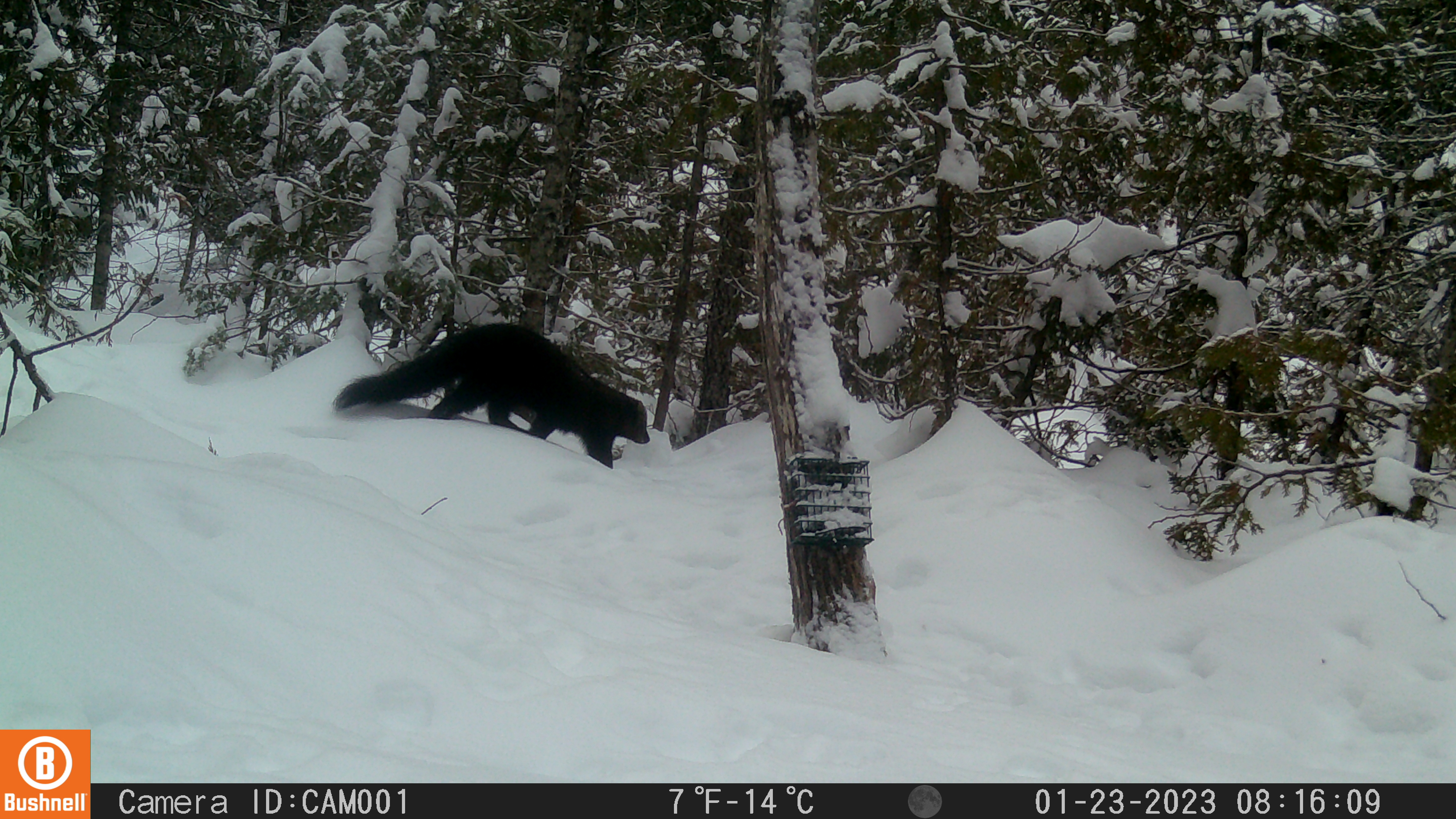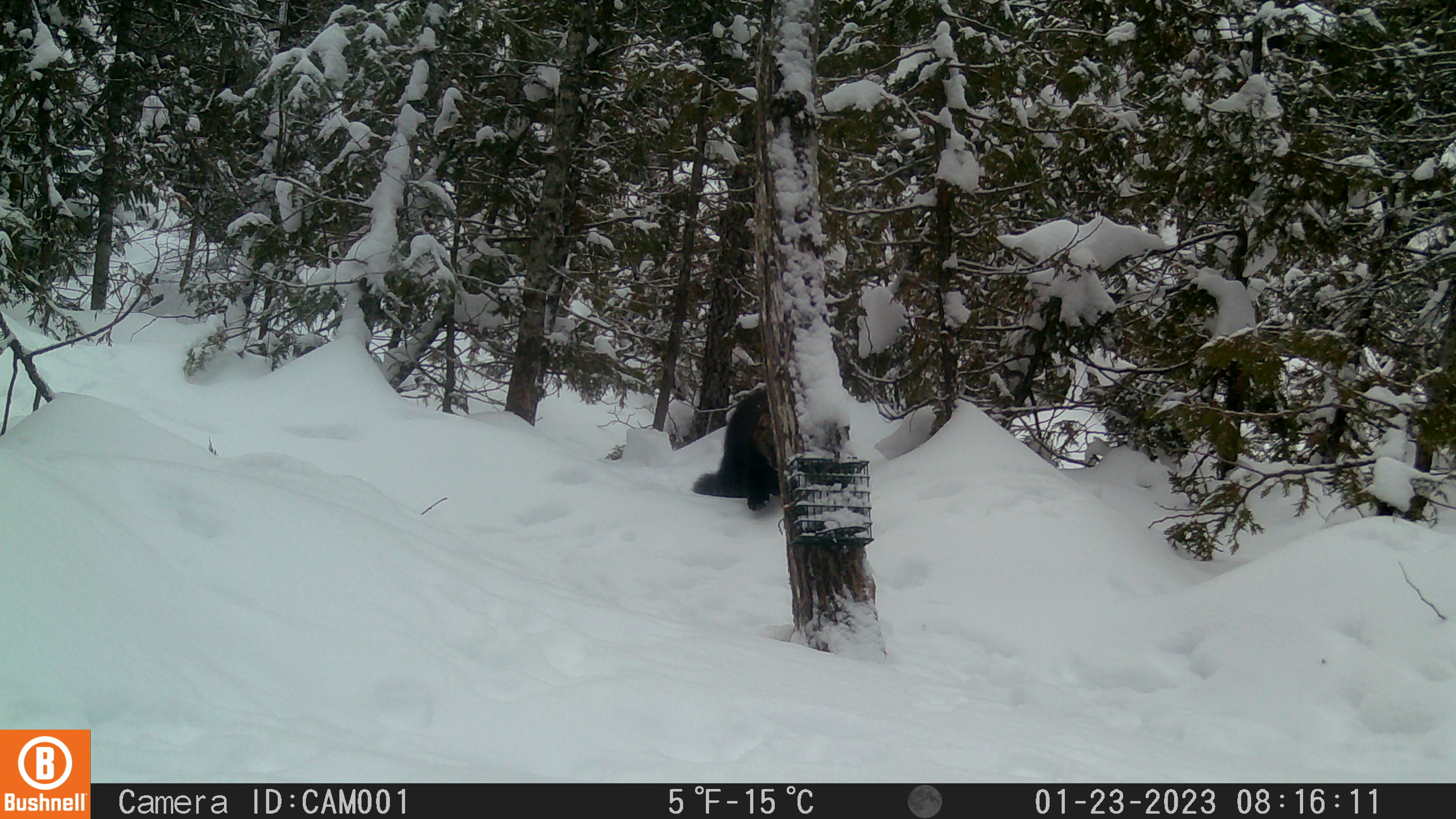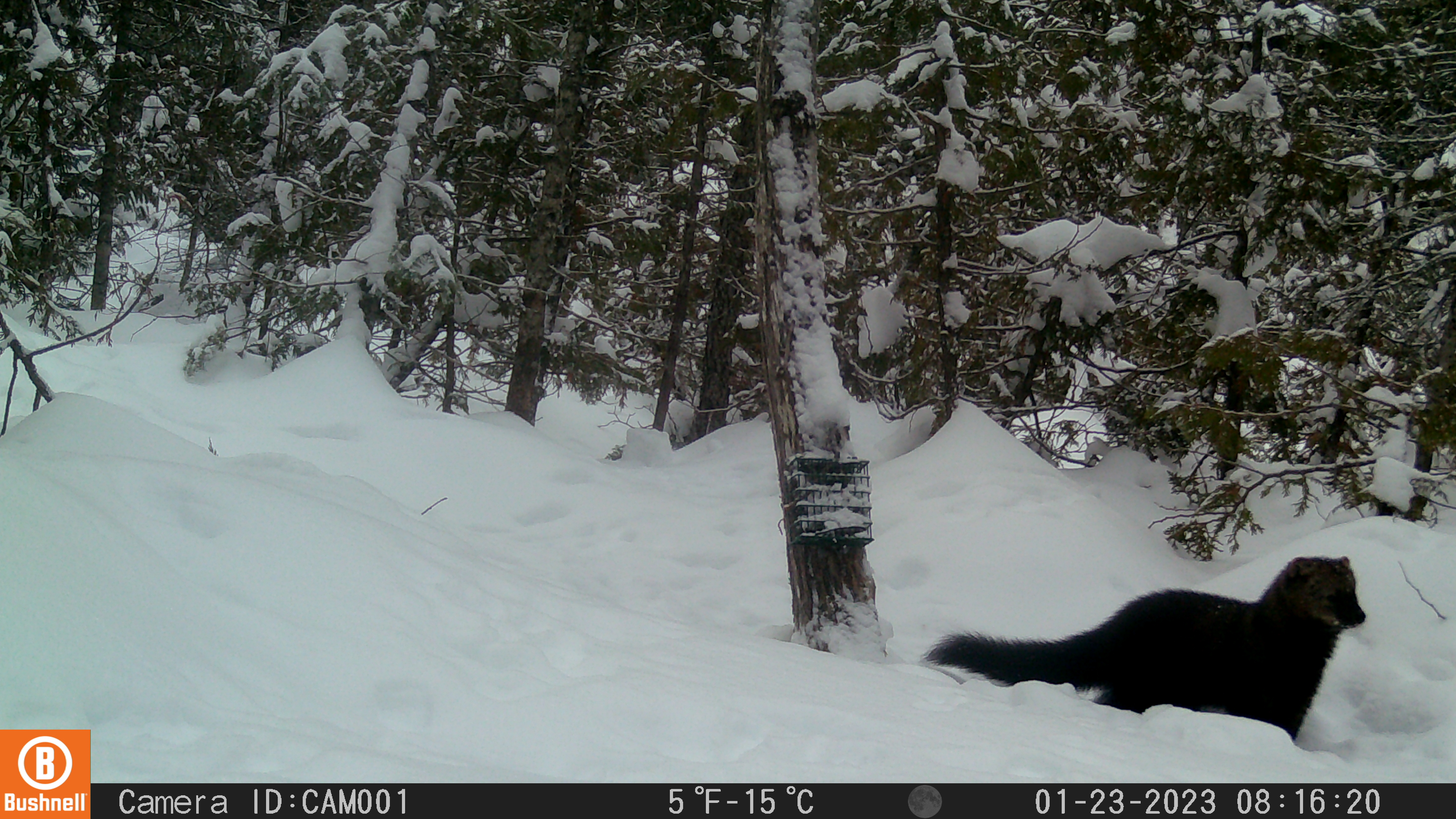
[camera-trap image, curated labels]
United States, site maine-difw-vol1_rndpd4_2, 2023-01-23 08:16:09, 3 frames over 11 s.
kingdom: Animalia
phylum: Chordata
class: Mammalia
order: Carnivora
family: Mustelidae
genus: Pekania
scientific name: Pekania pennanti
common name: fisher